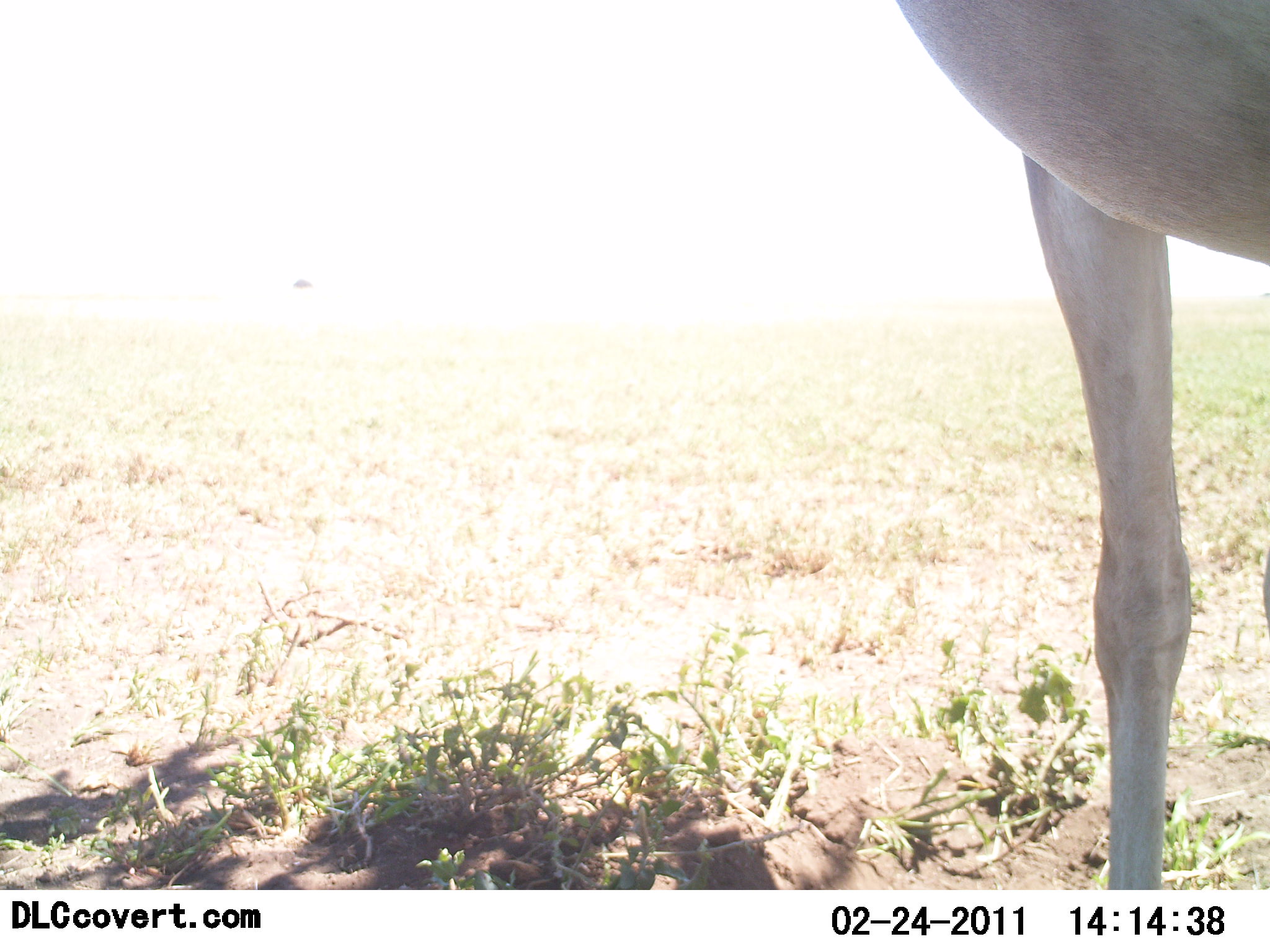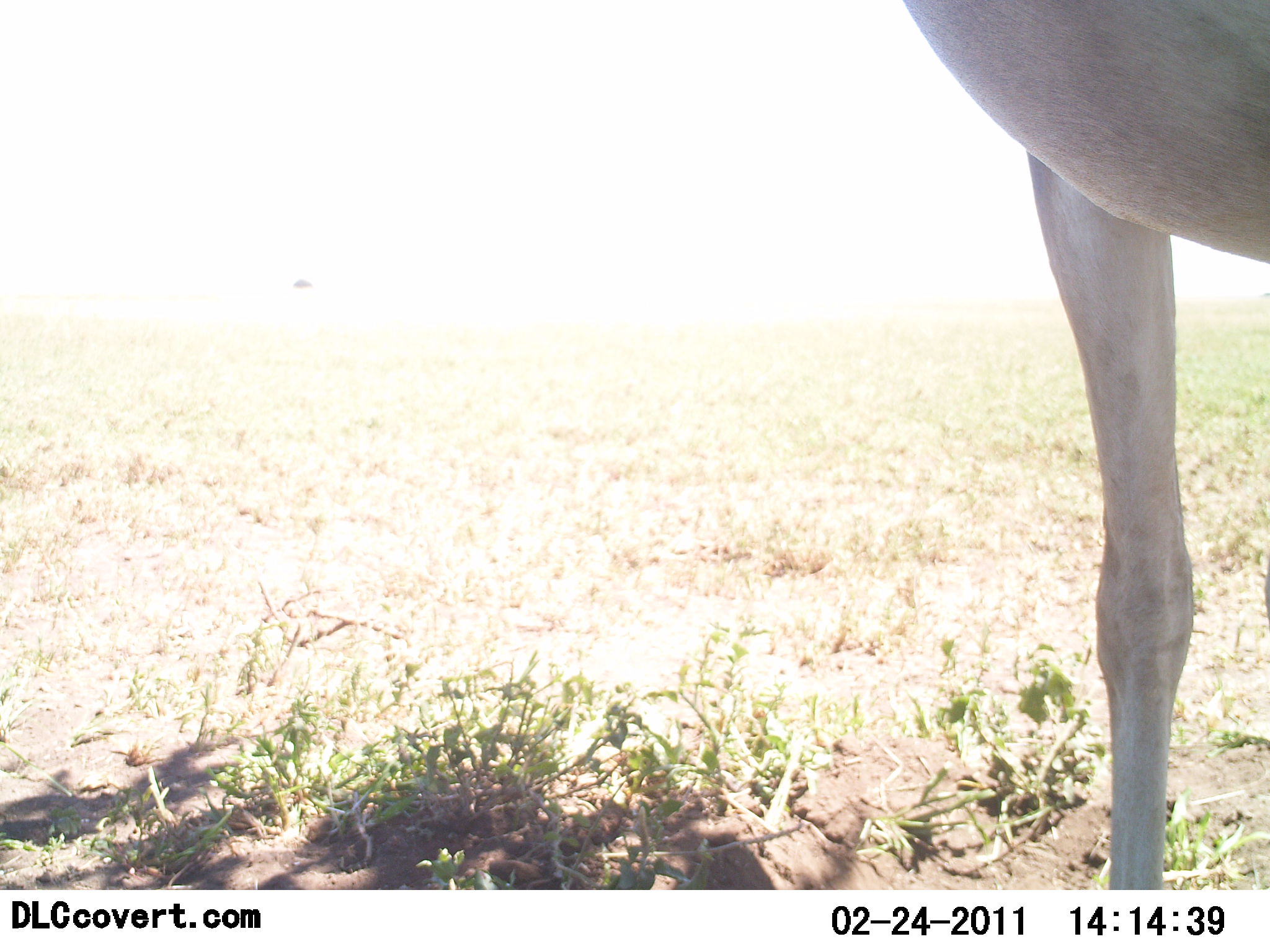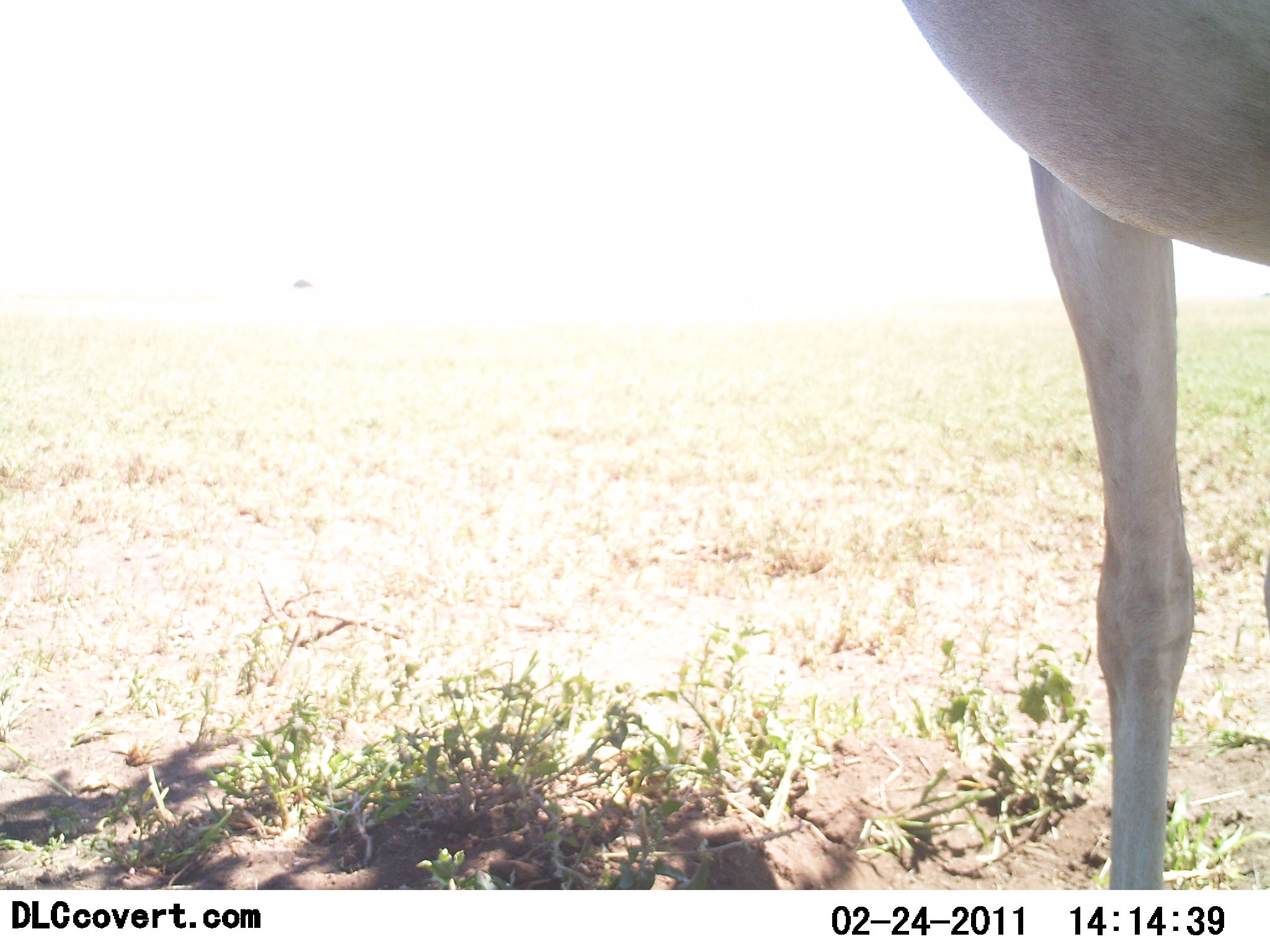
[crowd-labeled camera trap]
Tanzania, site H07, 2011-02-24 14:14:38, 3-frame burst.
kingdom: Animalia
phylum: Chordata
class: Mammalia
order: Artiodactyla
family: Bovidae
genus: Nanger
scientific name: Nanger granti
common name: grant's gazelle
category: gazellegrants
Gazellegrants (grant's gazelle) (Nanger granti), count 1. Behavior (volunteer vote fractions): standing 100%, resting 0%, moving 0%, interacting 0%. Young present (vote fraction): 0%. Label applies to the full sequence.